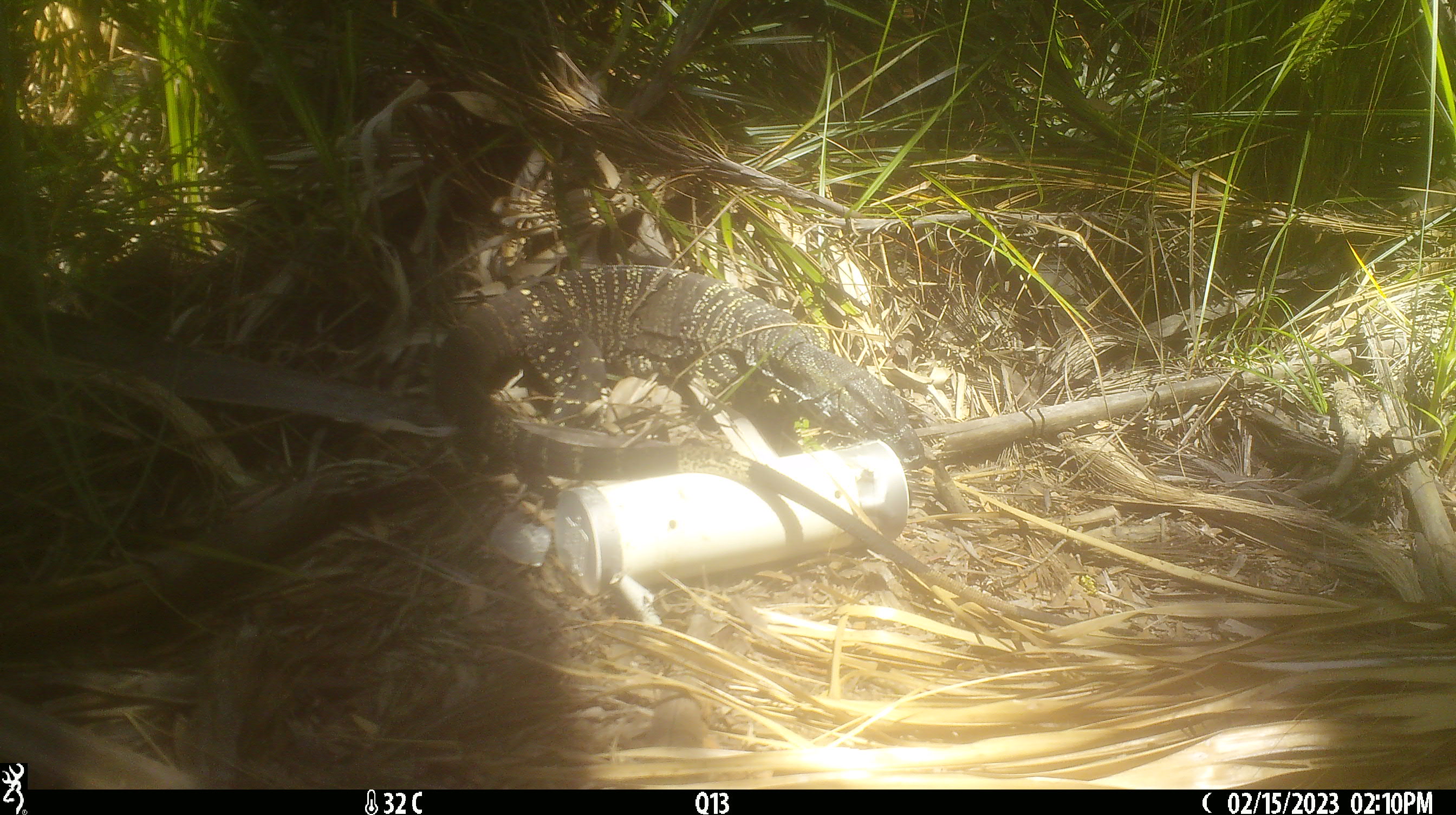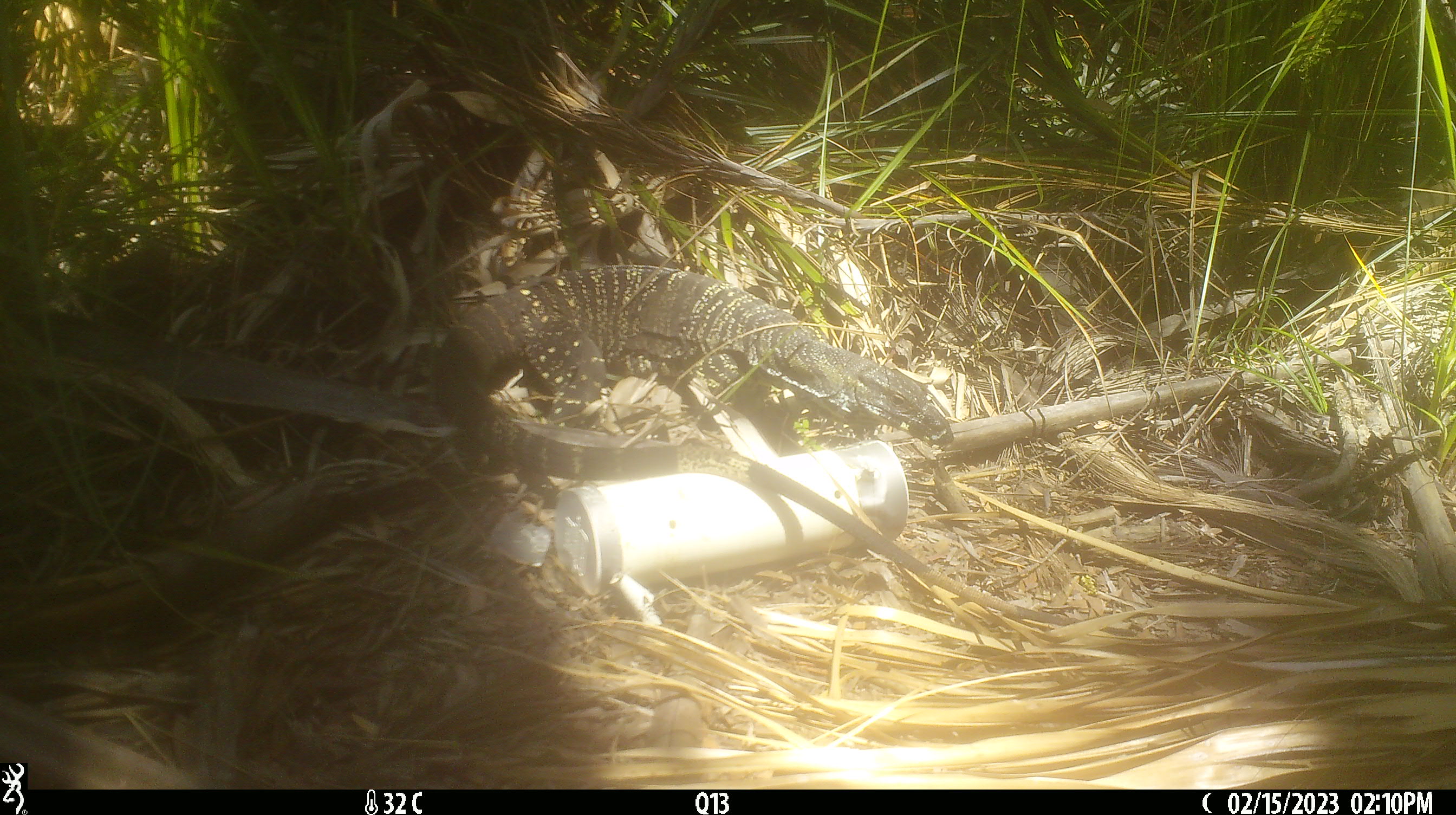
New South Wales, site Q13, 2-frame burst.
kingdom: Animalia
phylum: Chordata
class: Reptilia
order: Squamata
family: Varanidae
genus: Varanus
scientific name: Varanus varius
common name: lace monitor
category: goanna